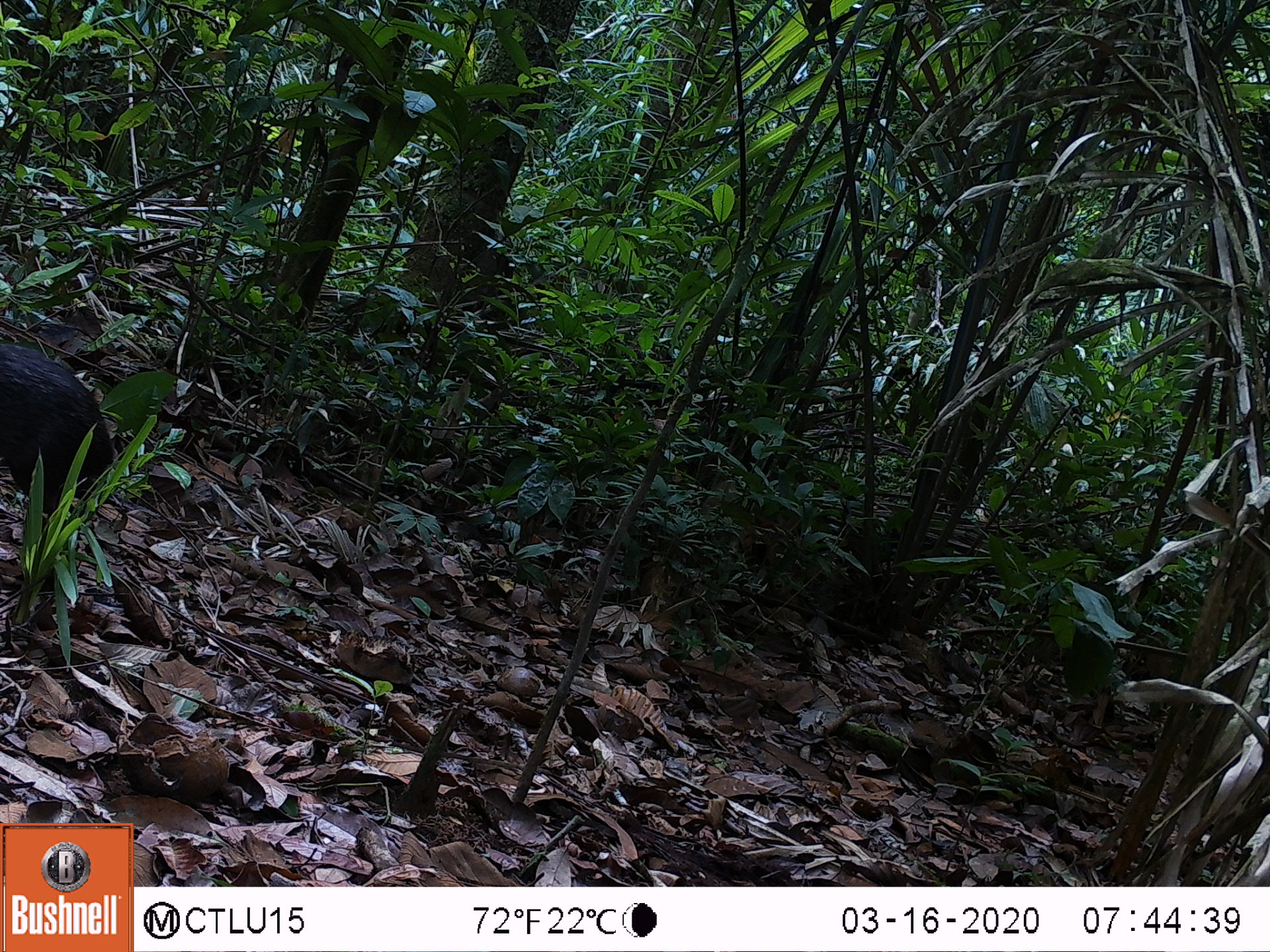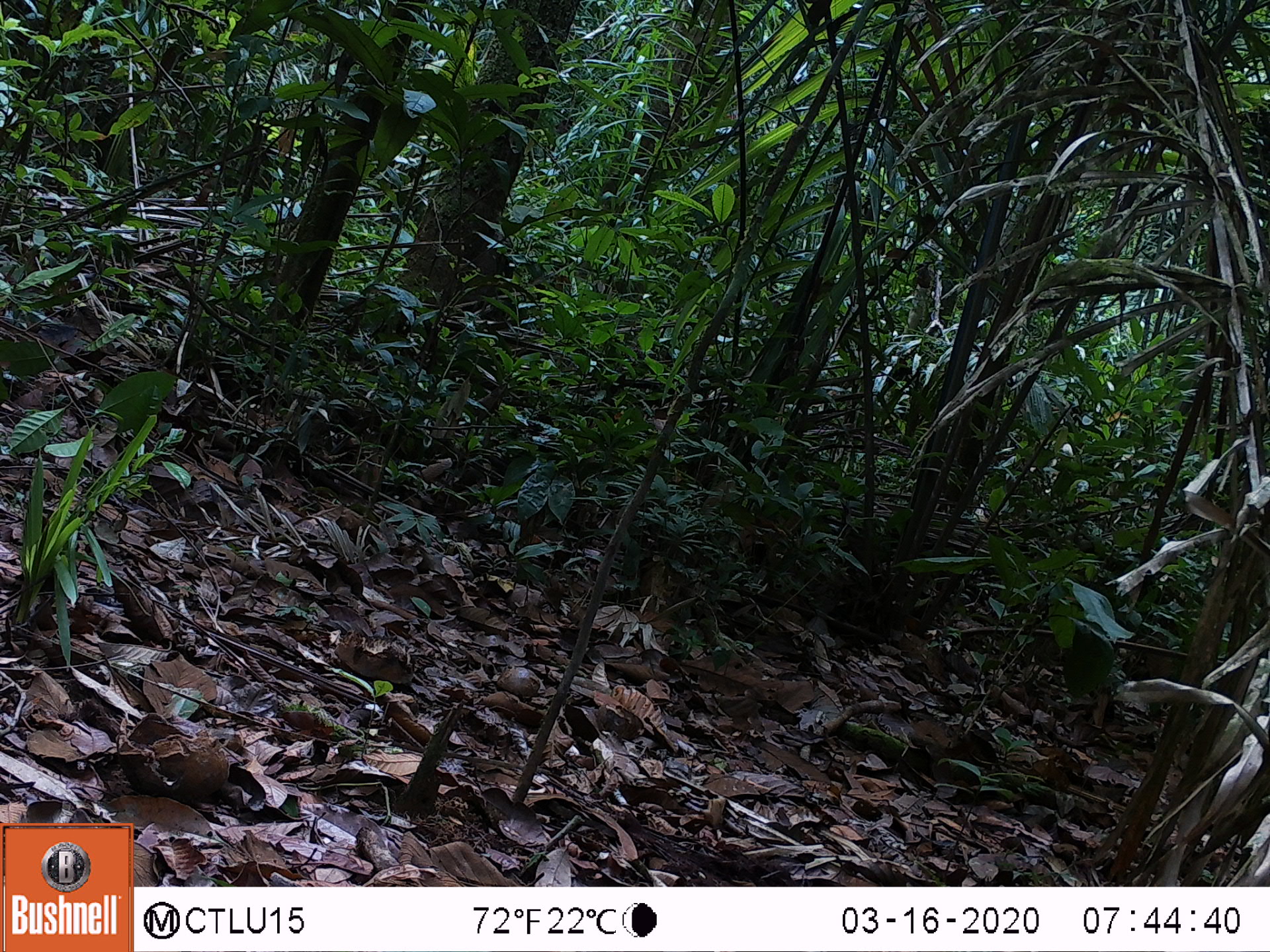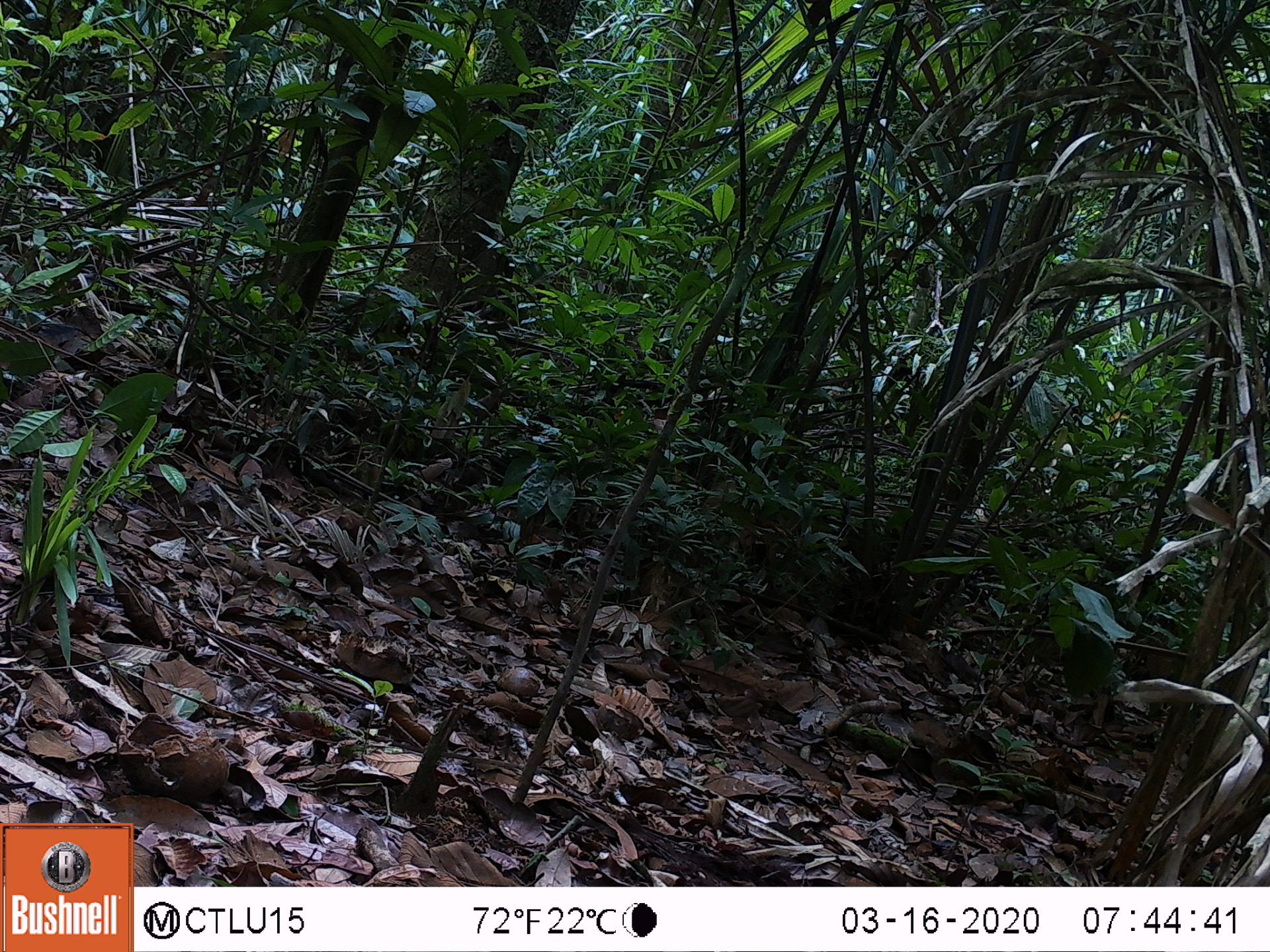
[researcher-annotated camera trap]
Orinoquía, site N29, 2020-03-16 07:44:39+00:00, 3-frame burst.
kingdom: Animalia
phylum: Chordata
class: Mammalia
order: Rodentia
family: Dasyproctidae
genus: Dasyprocta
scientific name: Dasyprocta fuliginosa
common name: black agouti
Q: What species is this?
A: Black agouti (Dasyprocta fuliginosa).